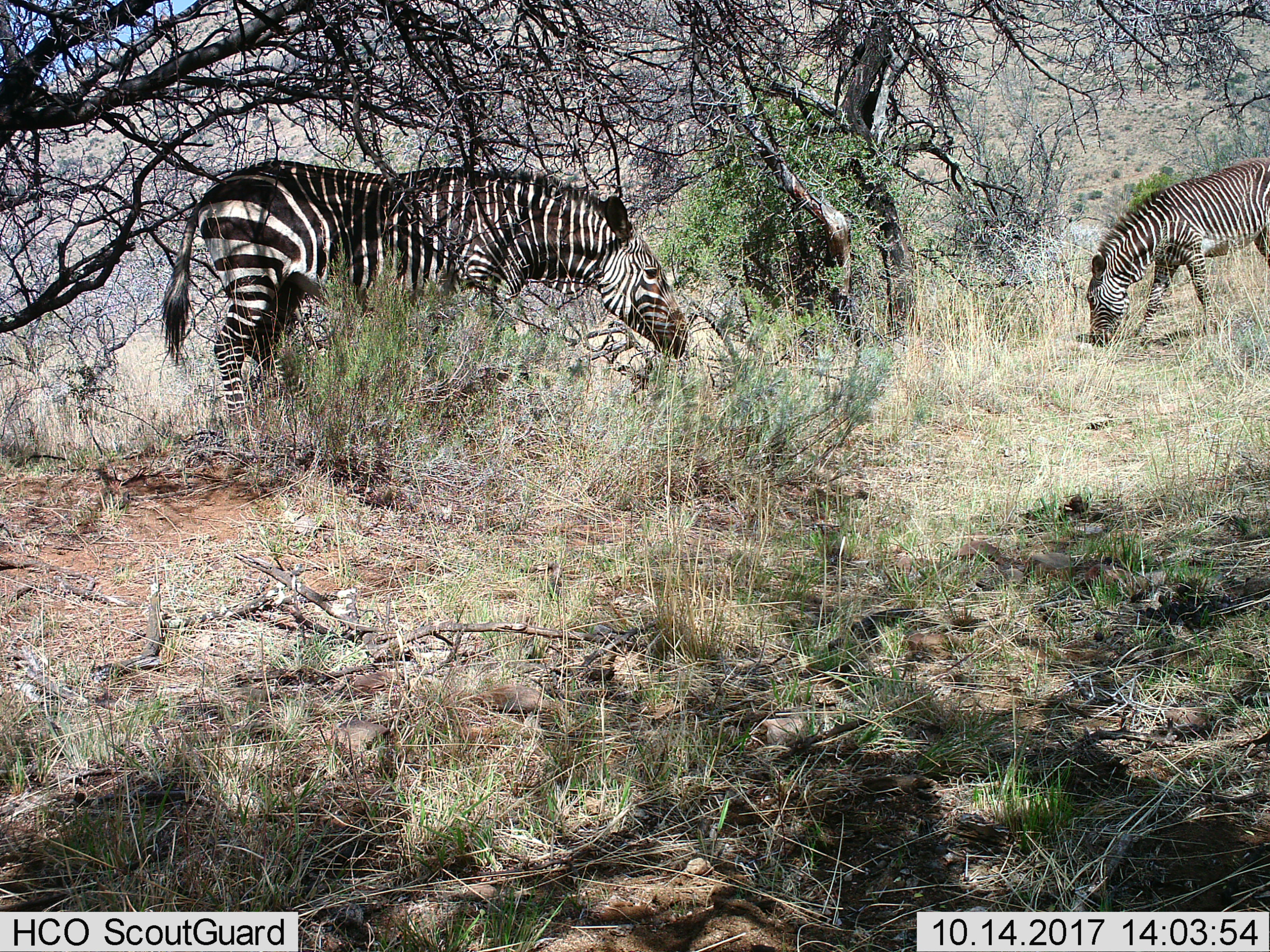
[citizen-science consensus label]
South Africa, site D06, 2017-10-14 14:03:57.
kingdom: Animalia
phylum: Chordata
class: Mammalia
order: Perissodactyla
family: Equidae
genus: Equus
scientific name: Equus zebra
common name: mountain zebra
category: zebramountain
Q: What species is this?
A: Zebramountain (mountain zebra) (Equus zebra).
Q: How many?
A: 2.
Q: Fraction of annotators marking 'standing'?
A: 0%.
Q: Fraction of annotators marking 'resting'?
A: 0%.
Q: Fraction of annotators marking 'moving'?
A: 0%.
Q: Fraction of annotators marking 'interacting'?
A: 0%.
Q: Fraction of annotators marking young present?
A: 14%.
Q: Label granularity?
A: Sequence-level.